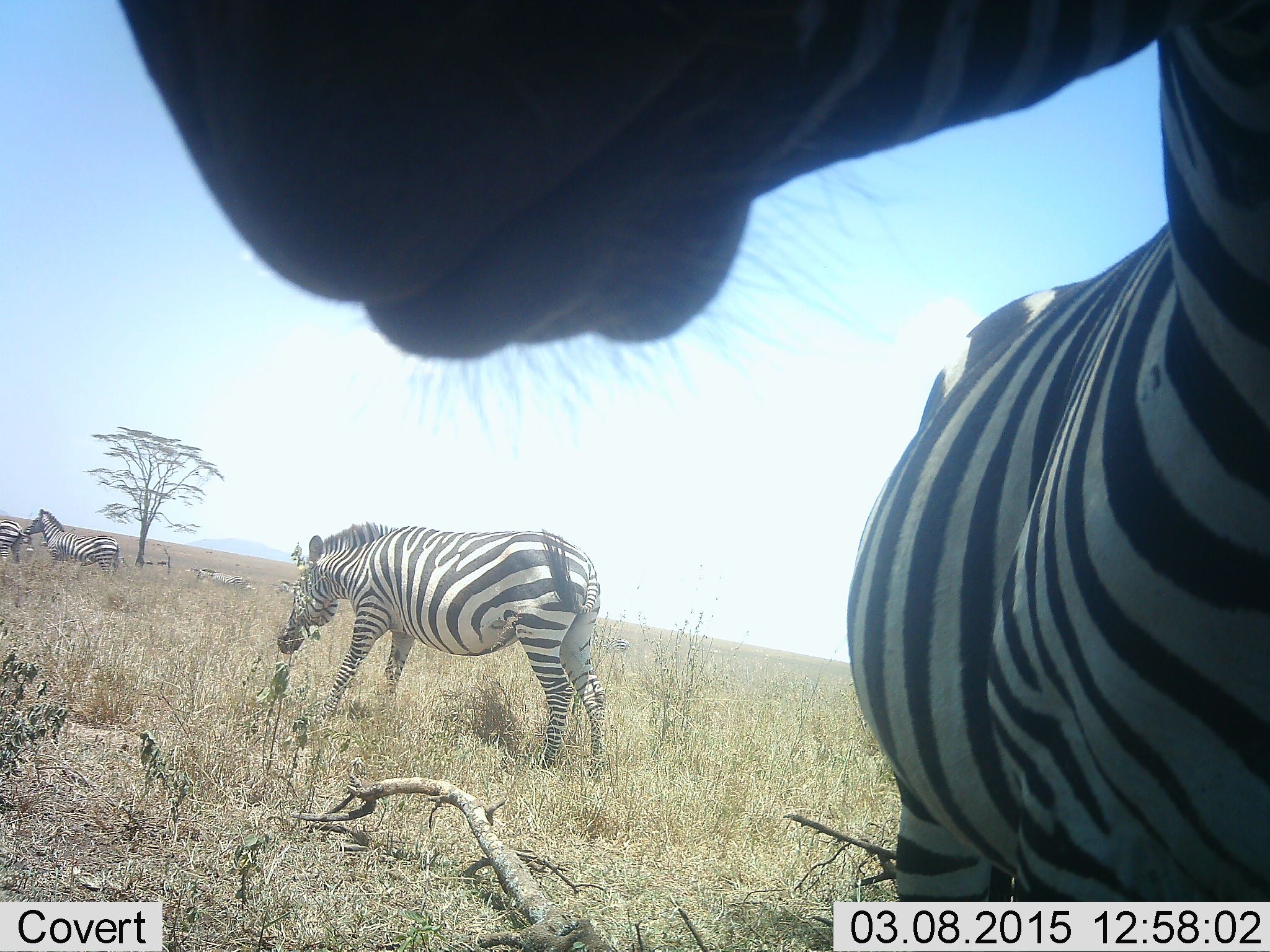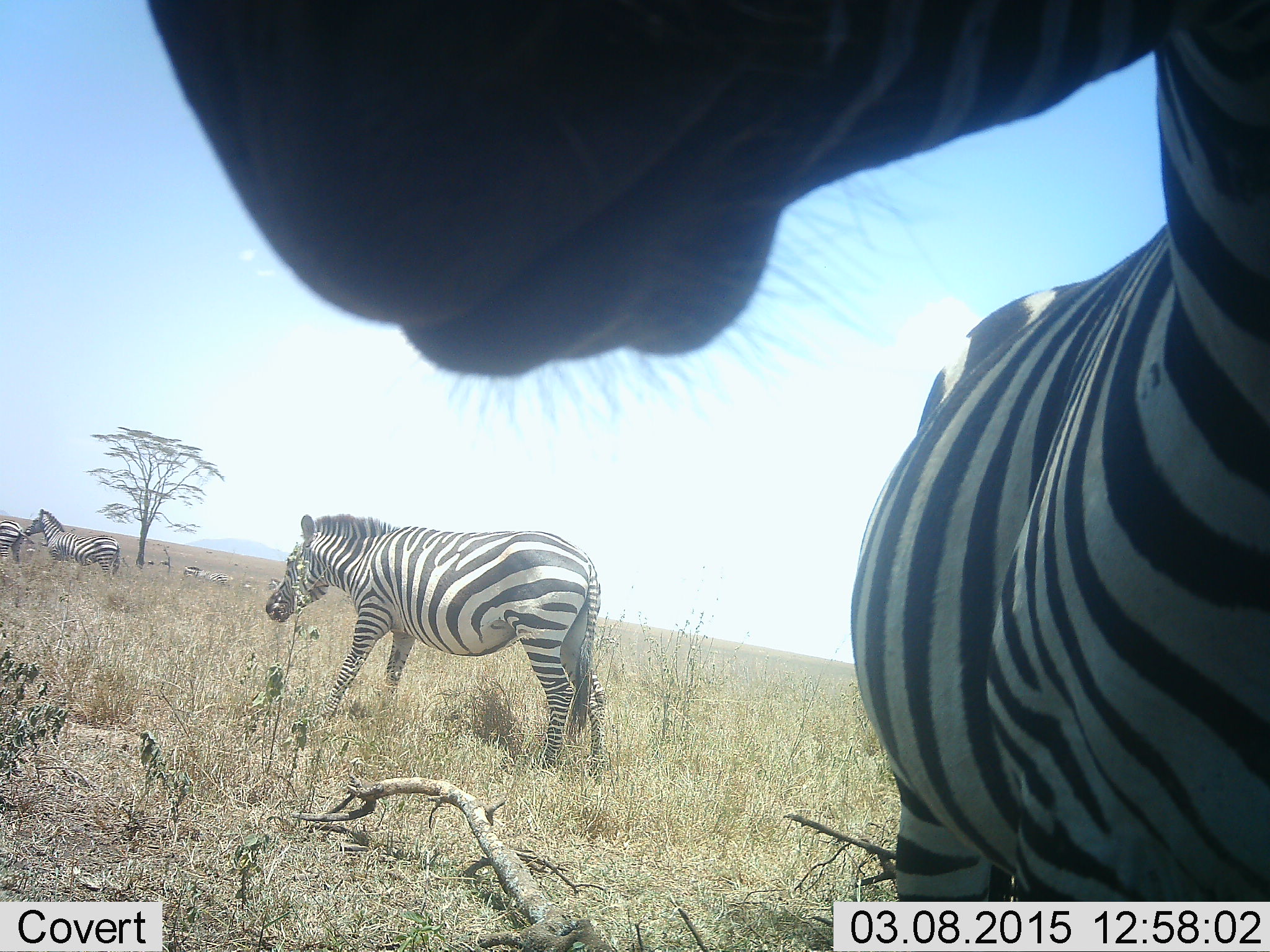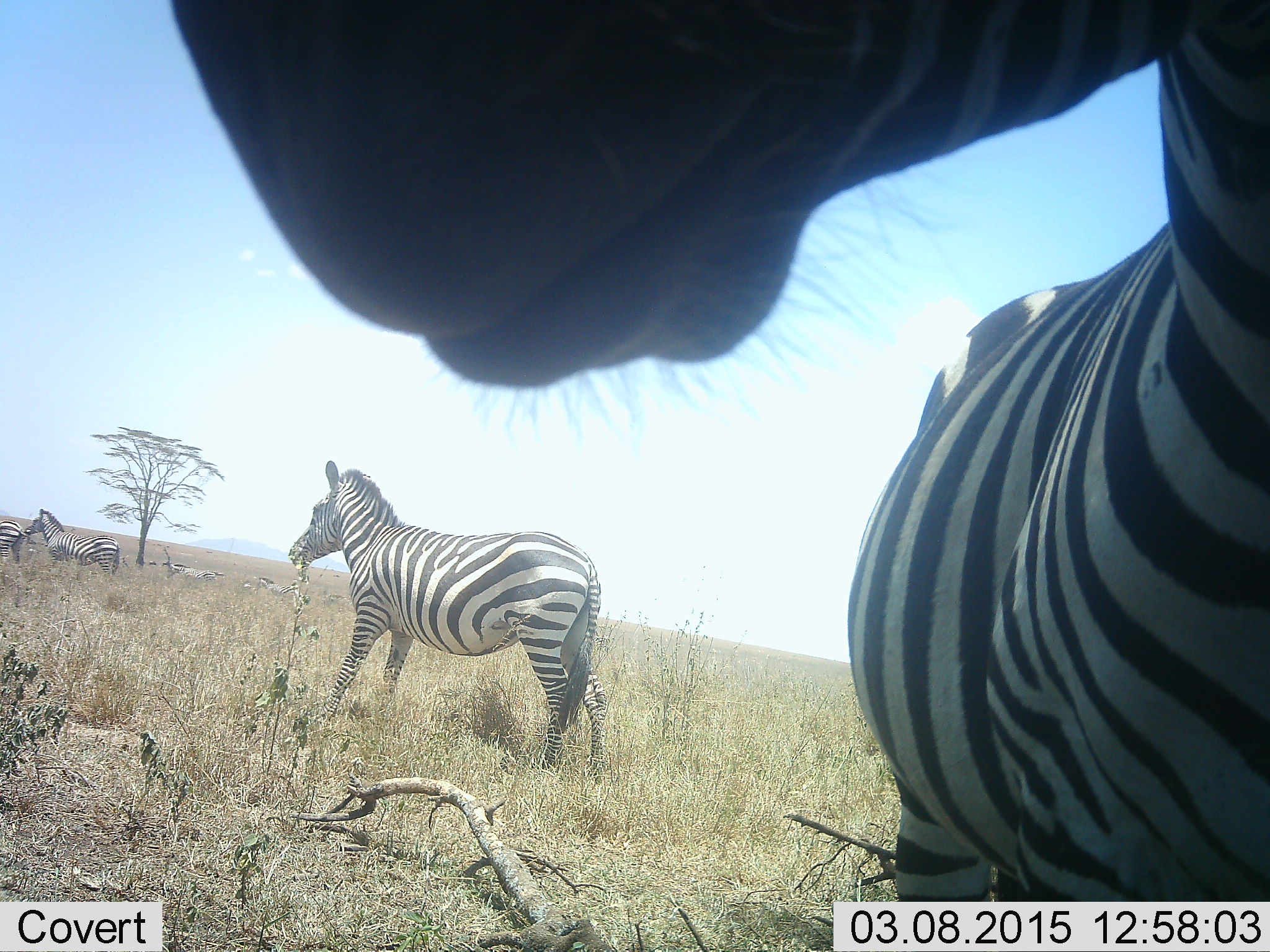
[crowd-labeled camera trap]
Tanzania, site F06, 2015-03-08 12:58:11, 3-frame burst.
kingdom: Animalia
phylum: Chordata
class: Mammalia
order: Perissodactyla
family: Equidae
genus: Equus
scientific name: Equus quagga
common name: plains zebra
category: zebra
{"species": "zebra (plains zebra) (Equus quagga)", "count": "5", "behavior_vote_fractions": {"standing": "90%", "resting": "0%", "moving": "30%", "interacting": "0%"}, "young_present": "0%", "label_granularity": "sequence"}